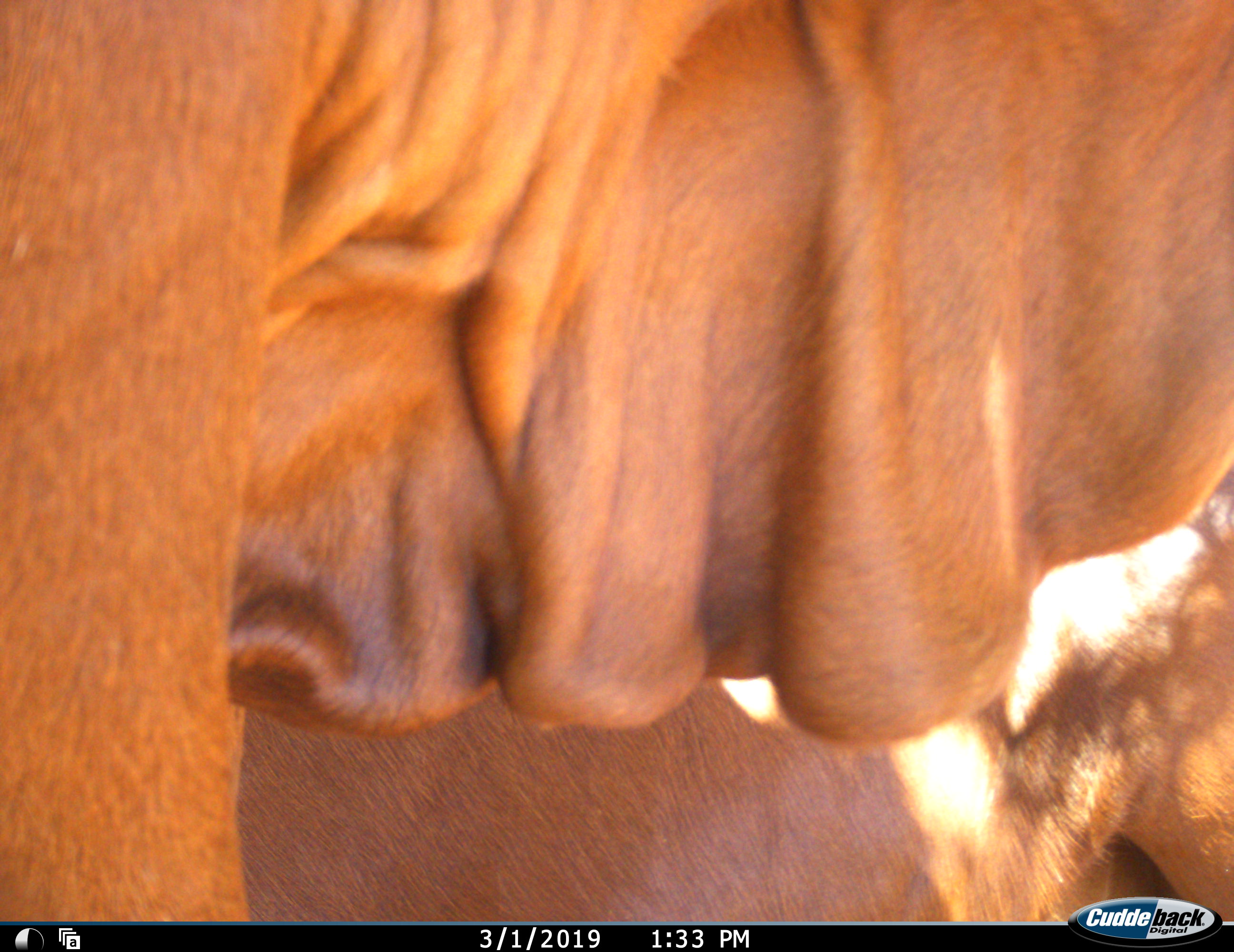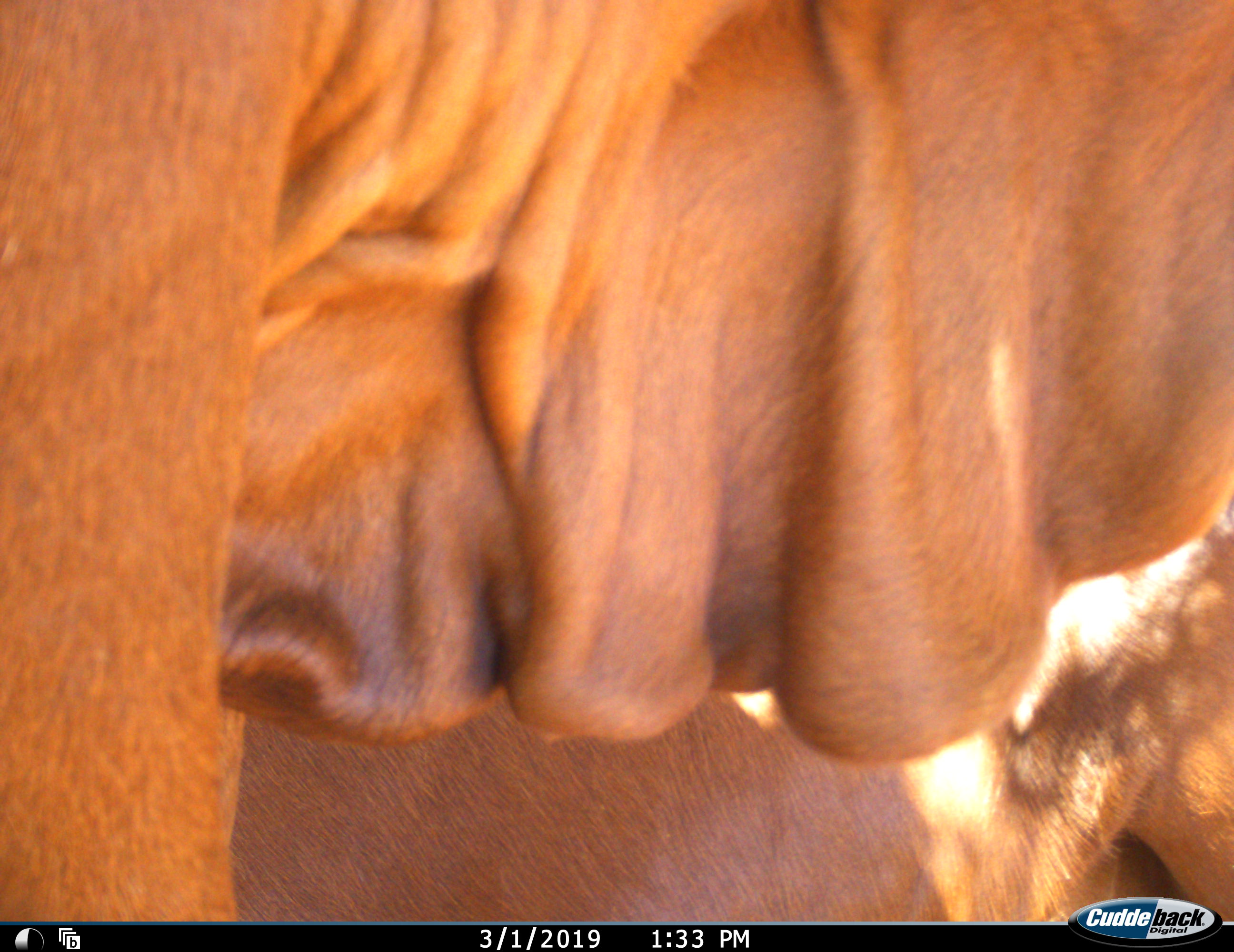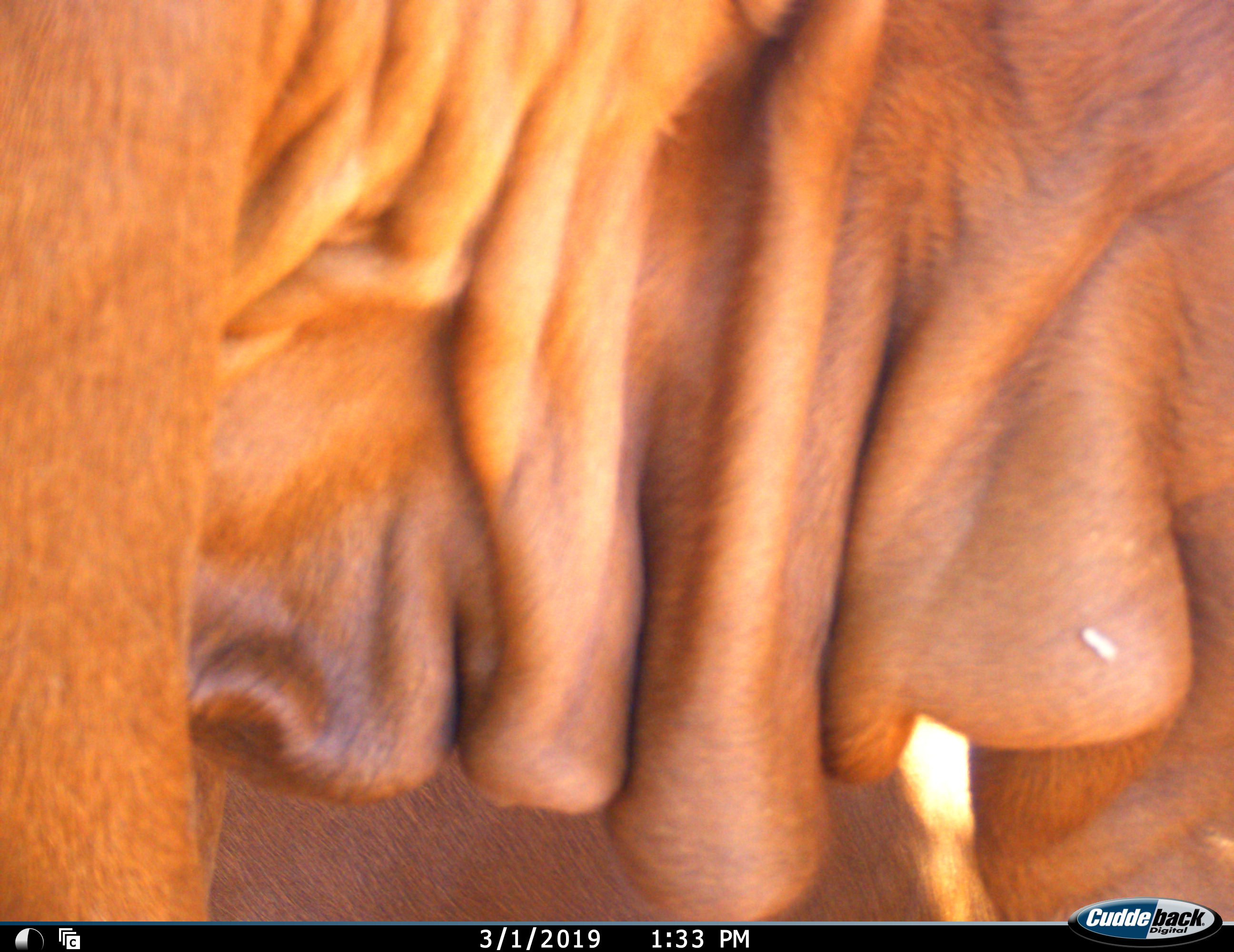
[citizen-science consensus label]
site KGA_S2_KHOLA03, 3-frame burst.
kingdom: Animalia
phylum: Chordata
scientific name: Vertebrata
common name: domestic animal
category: domesticanimal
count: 2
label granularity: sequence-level